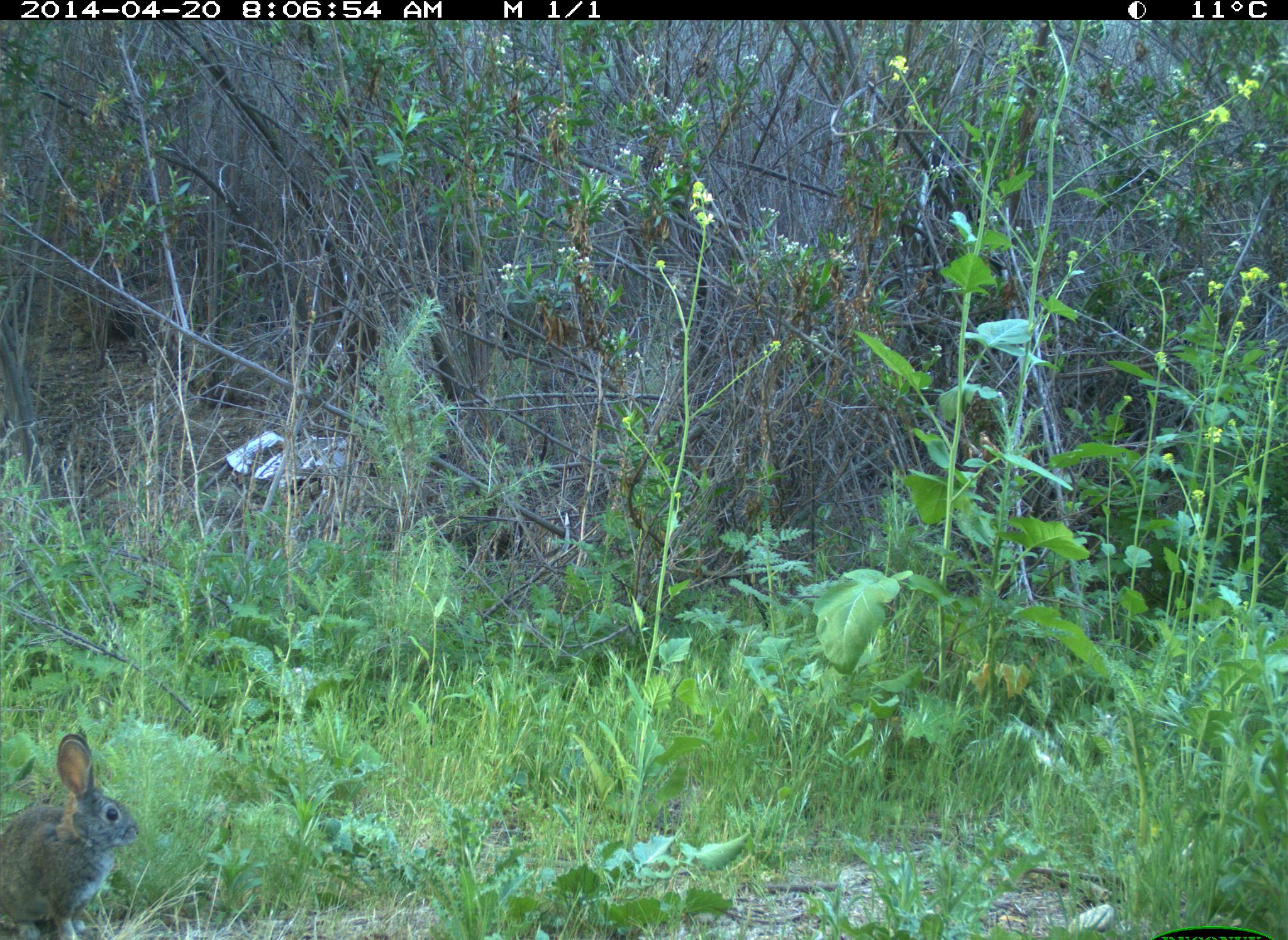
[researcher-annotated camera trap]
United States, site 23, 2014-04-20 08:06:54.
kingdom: Animalia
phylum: Chordata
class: Mammalia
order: Lagomorpha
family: Leporidae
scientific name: Leporidae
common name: rabbits and hares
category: rabbit